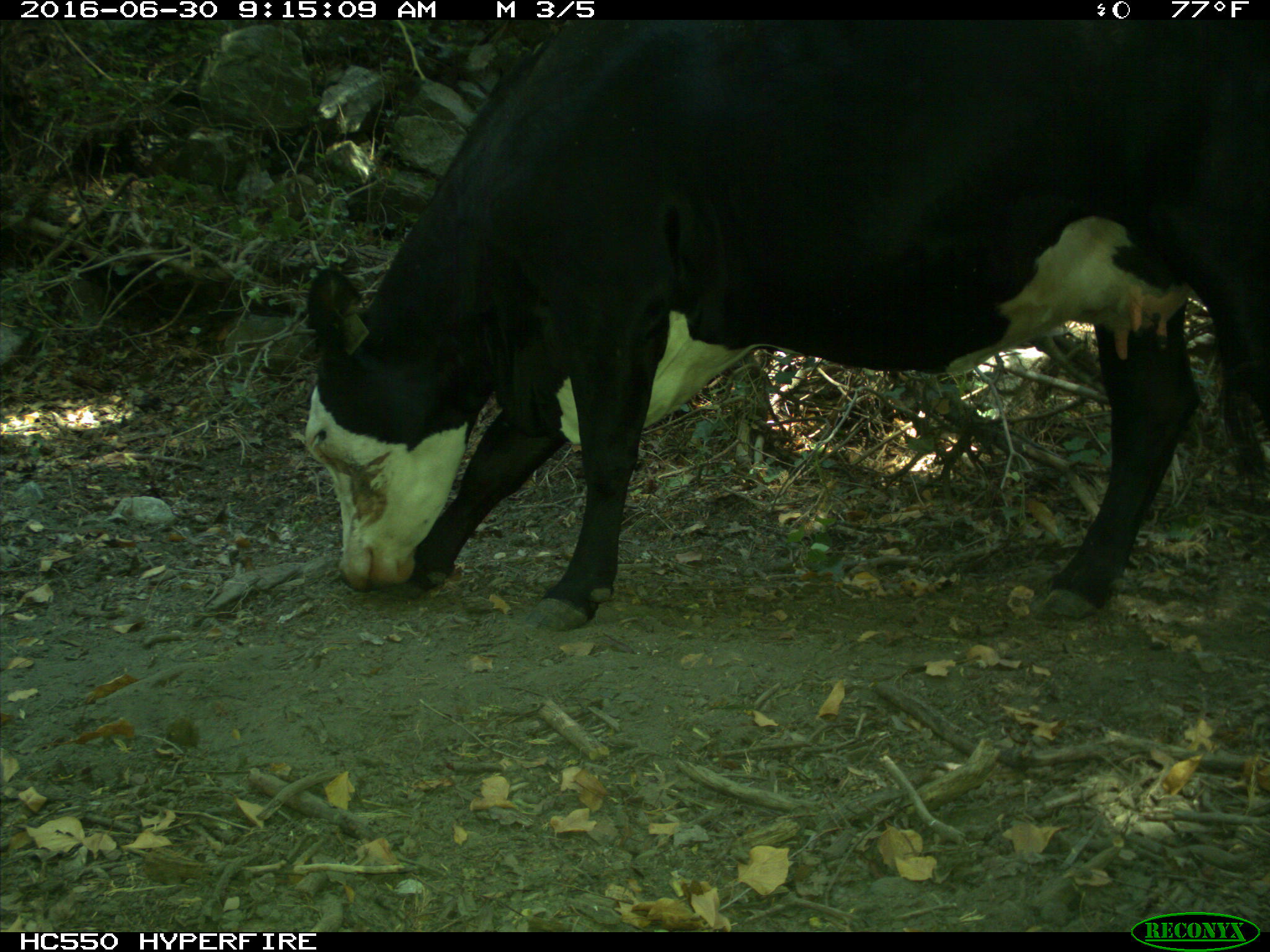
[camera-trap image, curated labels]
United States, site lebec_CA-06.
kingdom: Animalia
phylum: Chordata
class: Mammalia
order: Artiodactyla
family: Bovidae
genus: Bos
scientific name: Bos taurus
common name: domestic cow